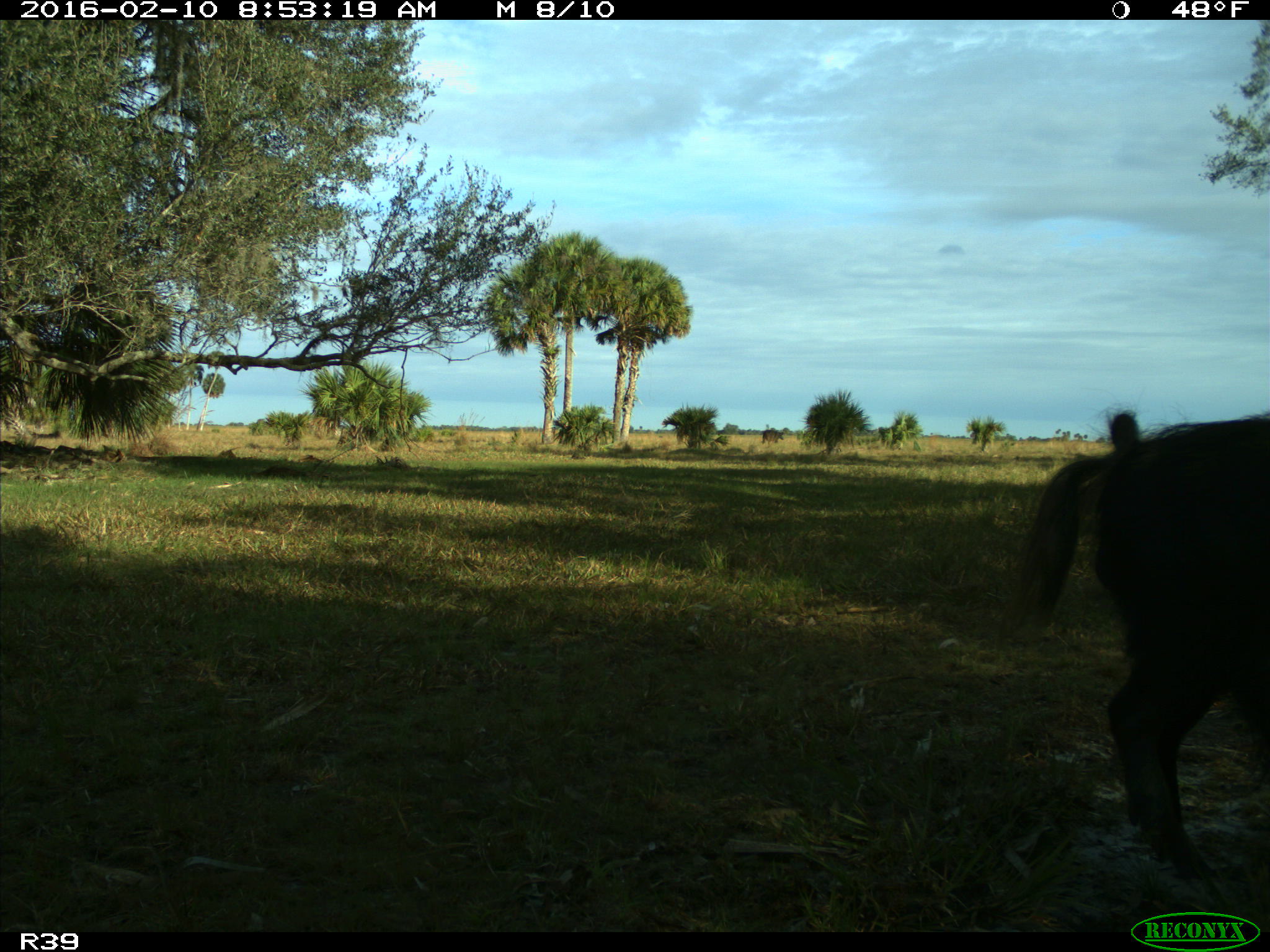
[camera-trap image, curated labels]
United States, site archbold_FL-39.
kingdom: Animalia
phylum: Chordata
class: Mammalia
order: Artiodactyla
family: Suidae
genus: Sus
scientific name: Sus scrofa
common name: wild boar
Sus scrofa (wild boar).